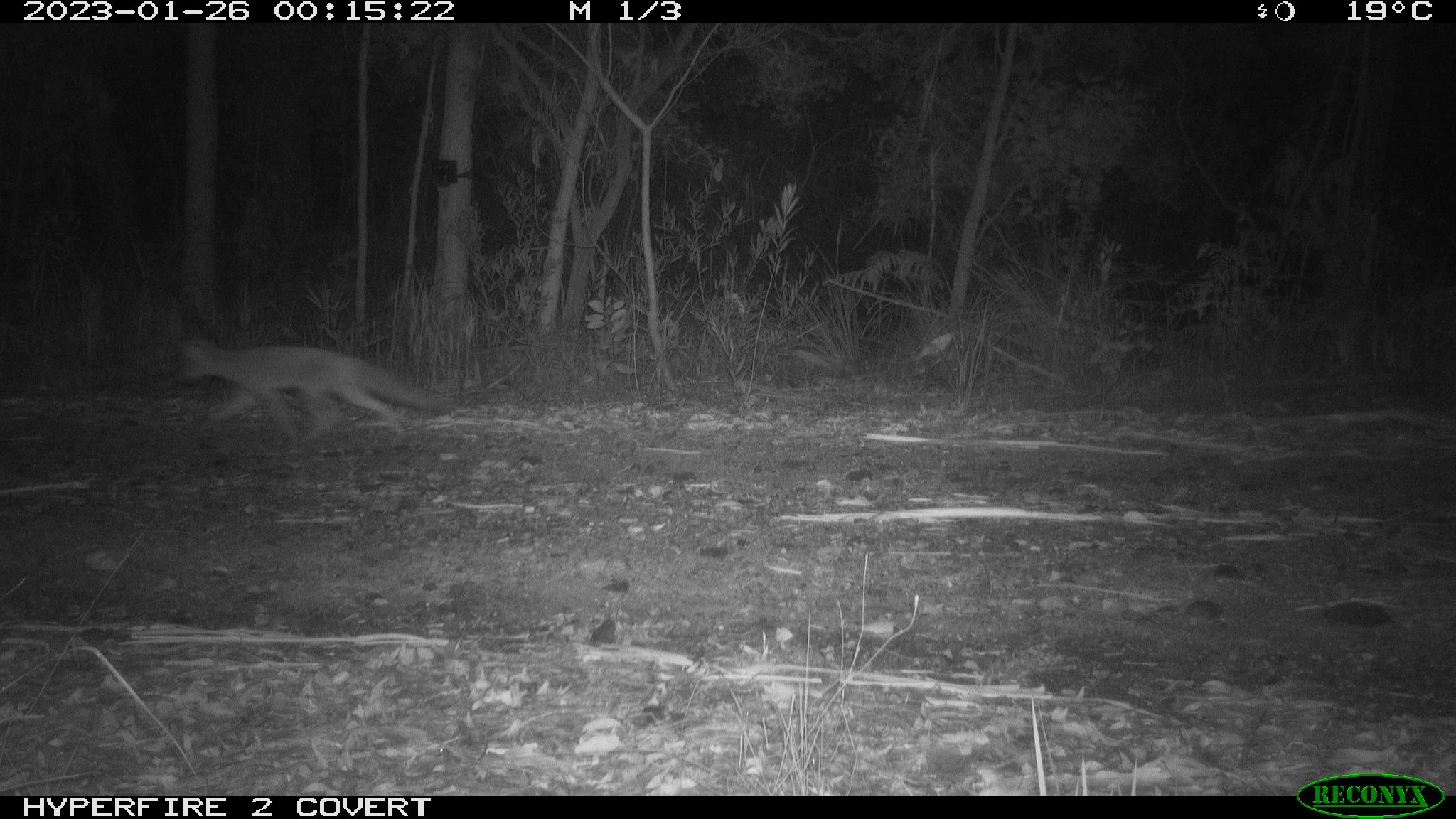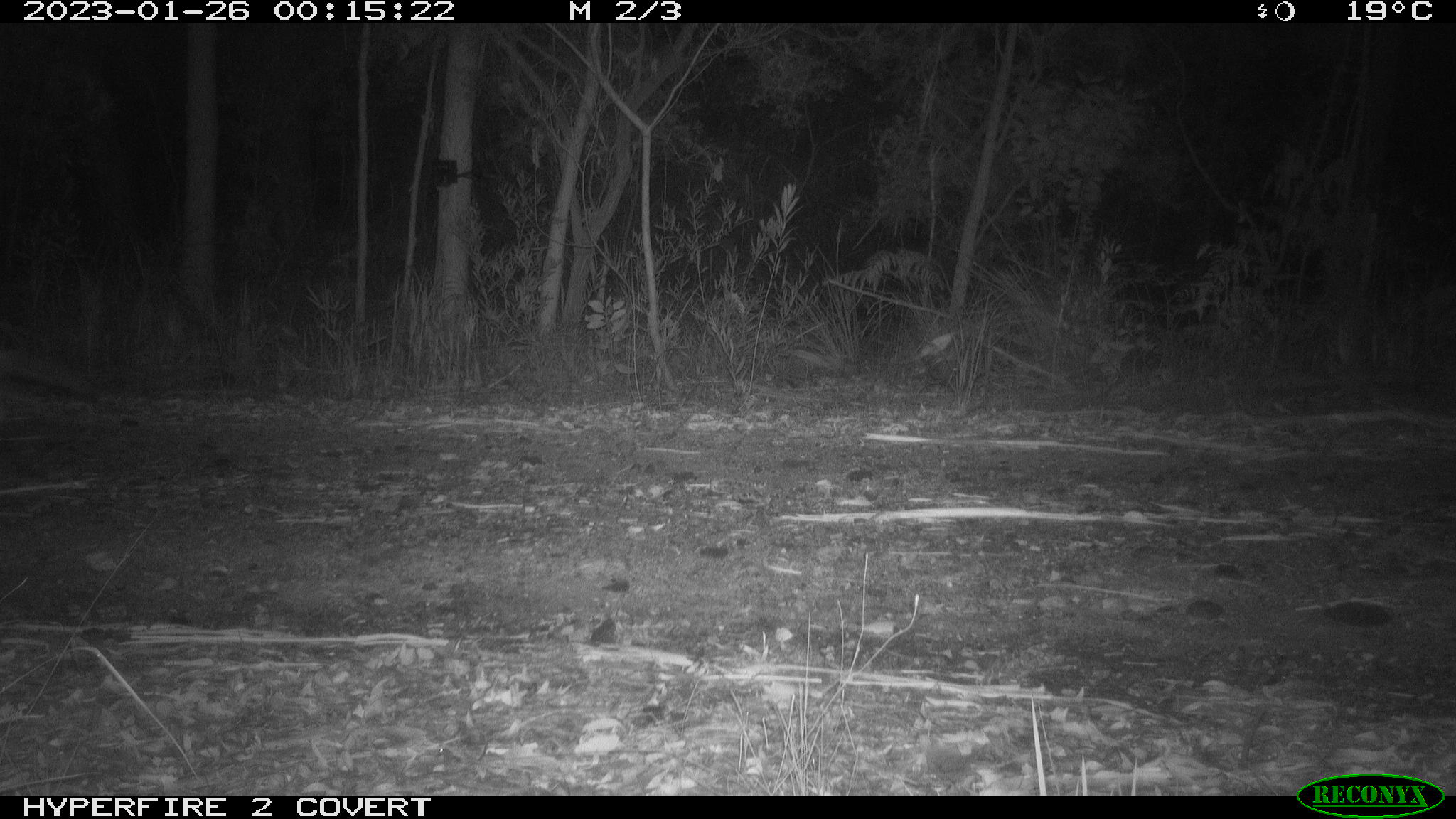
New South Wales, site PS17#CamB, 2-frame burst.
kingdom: Animalia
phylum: Chordata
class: Mammalia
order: Carnivora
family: Canidae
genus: Vulpes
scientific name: Vulpes vulpes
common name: red fox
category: fox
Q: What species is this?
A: Fox (red fox) (Vulpes vulpes).